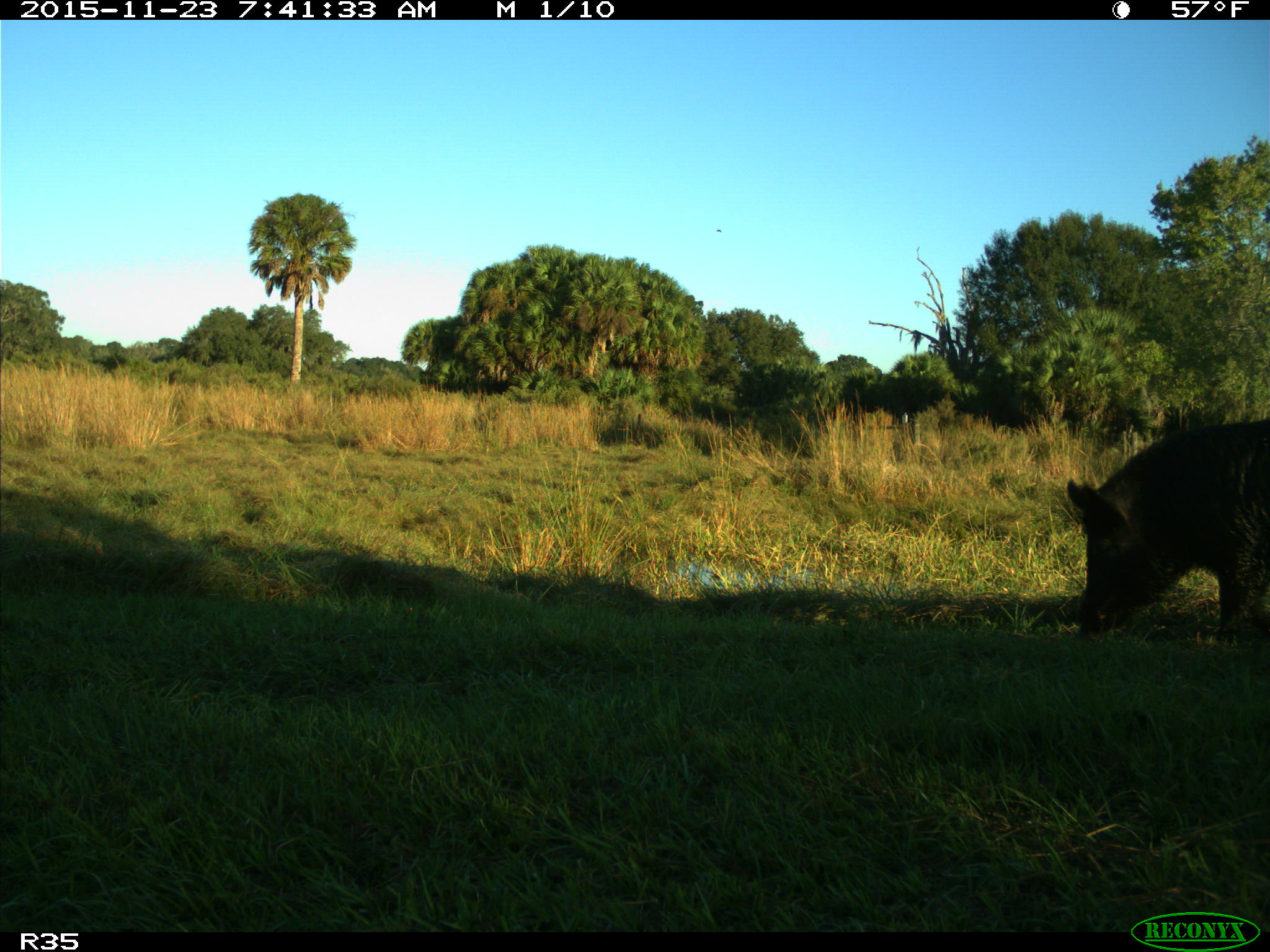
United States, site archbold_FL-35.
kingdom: Animalia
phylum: Chordata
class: Mammalia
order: Artiodactyla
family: Suidae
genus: Sus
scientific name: Sus scrofa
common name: wild boar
Sus scrofa (wild boar).